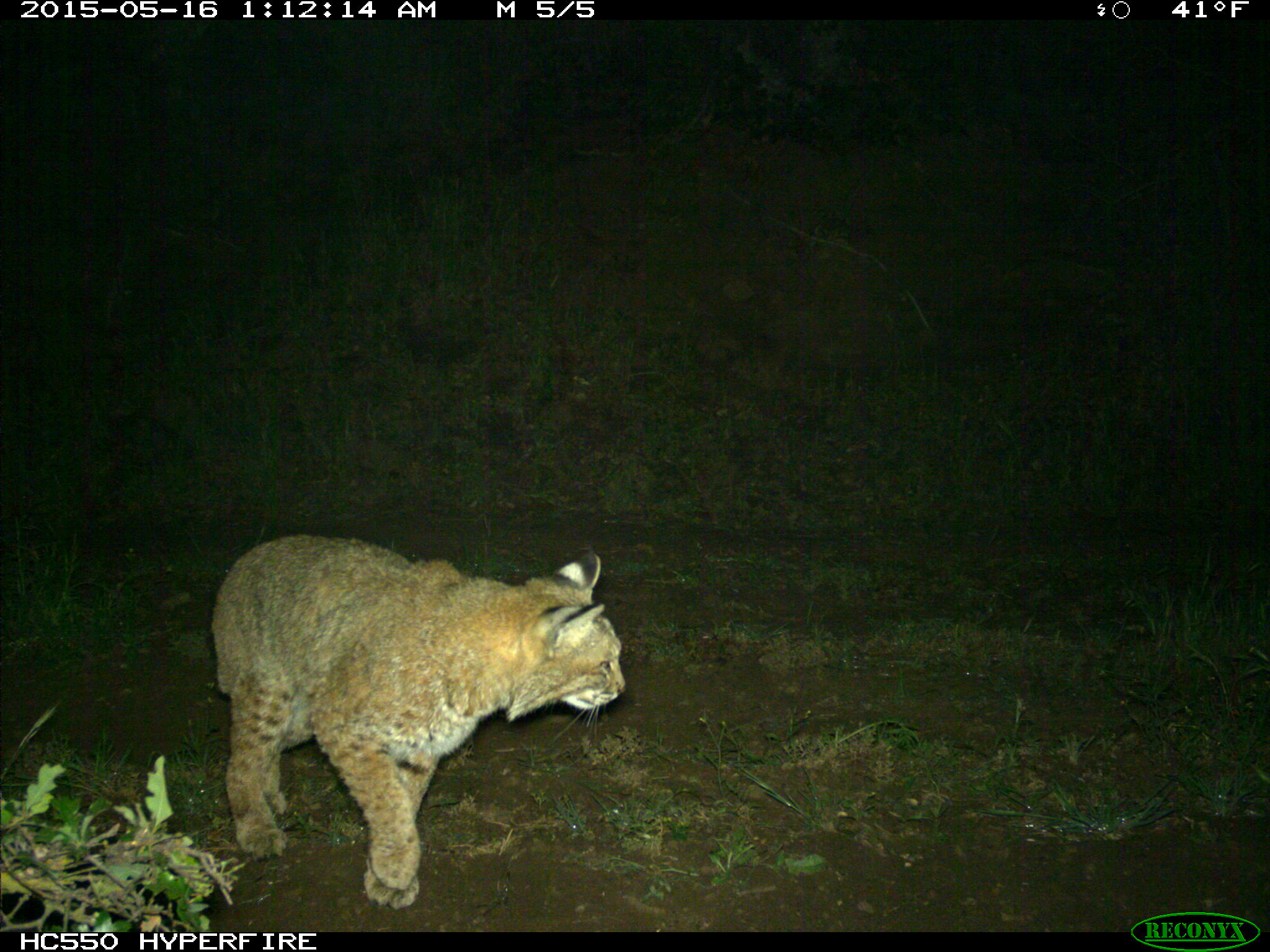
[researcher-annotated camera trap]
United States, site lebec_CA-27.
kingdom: Animalia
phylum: Chordata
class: Mammalia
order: Carnivora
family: Felidae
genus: Lynx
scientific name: Lynx rufus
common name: bobcat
Lynx rufus (bobcat).